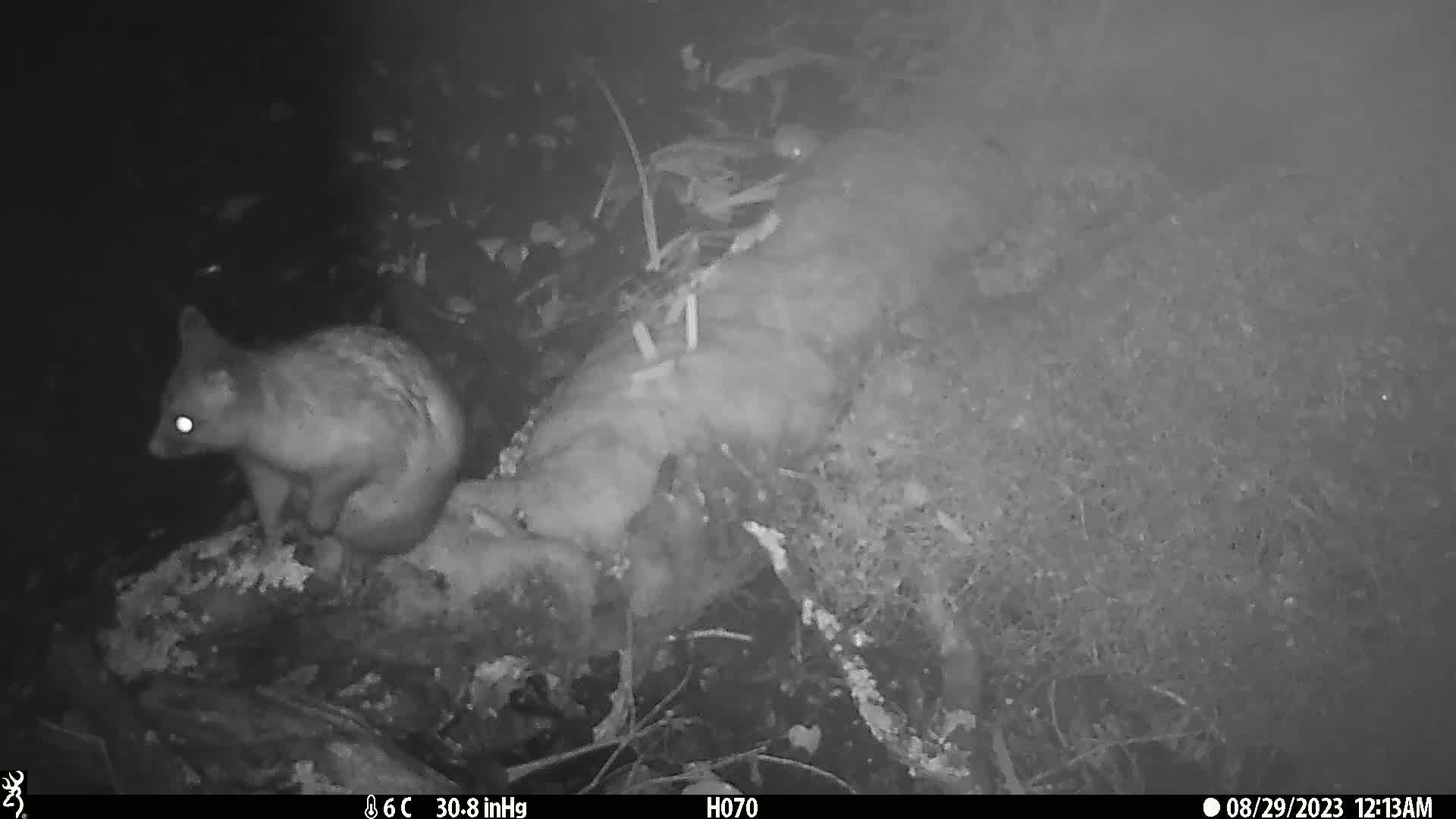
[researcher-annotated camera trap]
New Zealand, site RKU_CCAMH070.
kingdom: Animalia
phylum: Chordata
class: Mammalia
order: Diprotodontia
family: Phalangeridae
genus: Trichosurus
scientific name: Trichosurus vulpecula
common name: common brushtail possum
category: possum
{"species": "possum (common brushtail possum) (Trichosurus vulpecula)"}